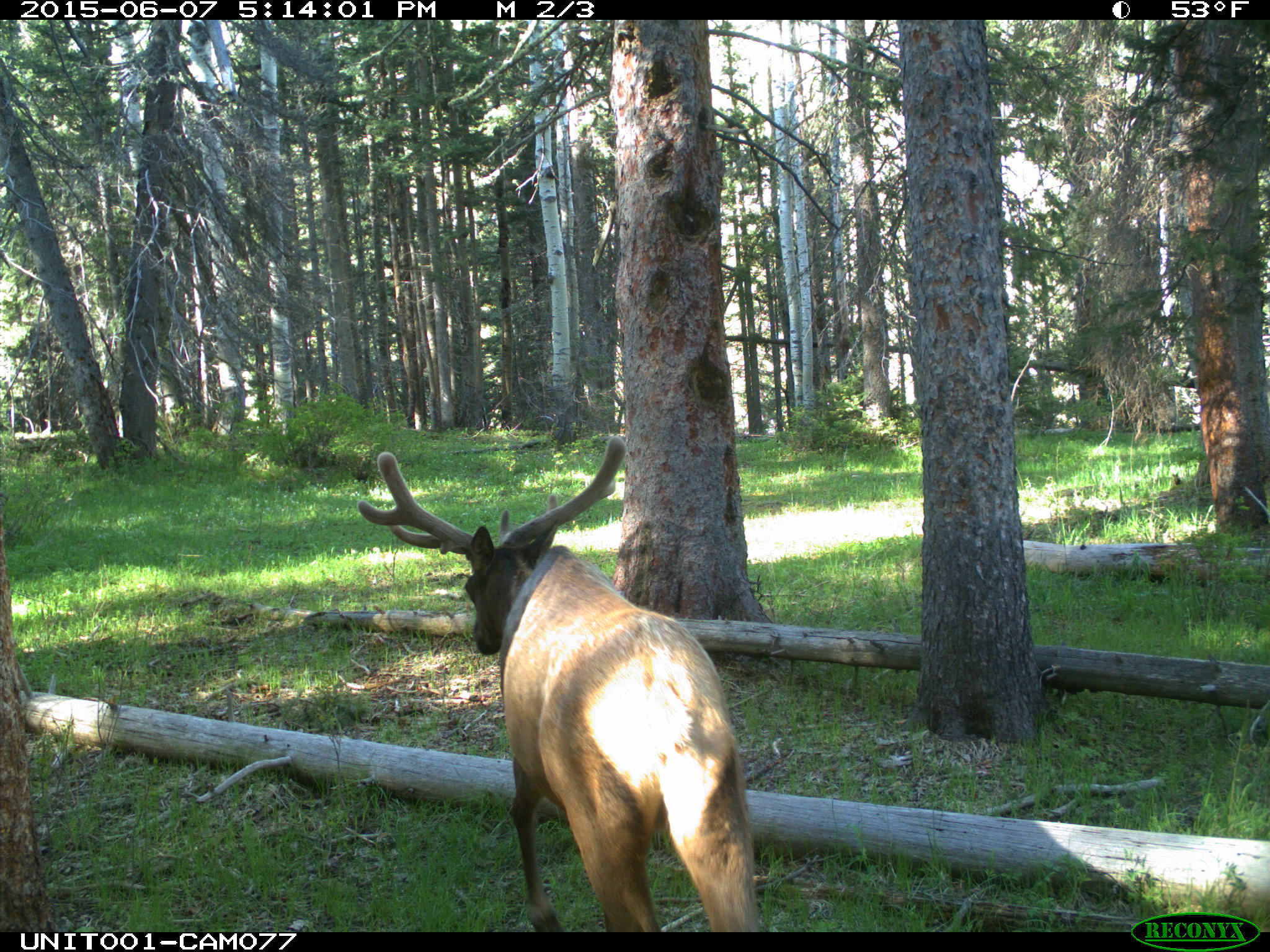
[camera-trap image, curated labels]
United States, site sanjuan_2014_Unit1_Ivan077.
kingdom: Animalia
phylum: Chordata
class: Mammalia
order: Artiodactyla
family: Cervidae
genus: Cervus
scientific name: Cervus elaphus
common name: red deer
Cervus elaphus (red deer).